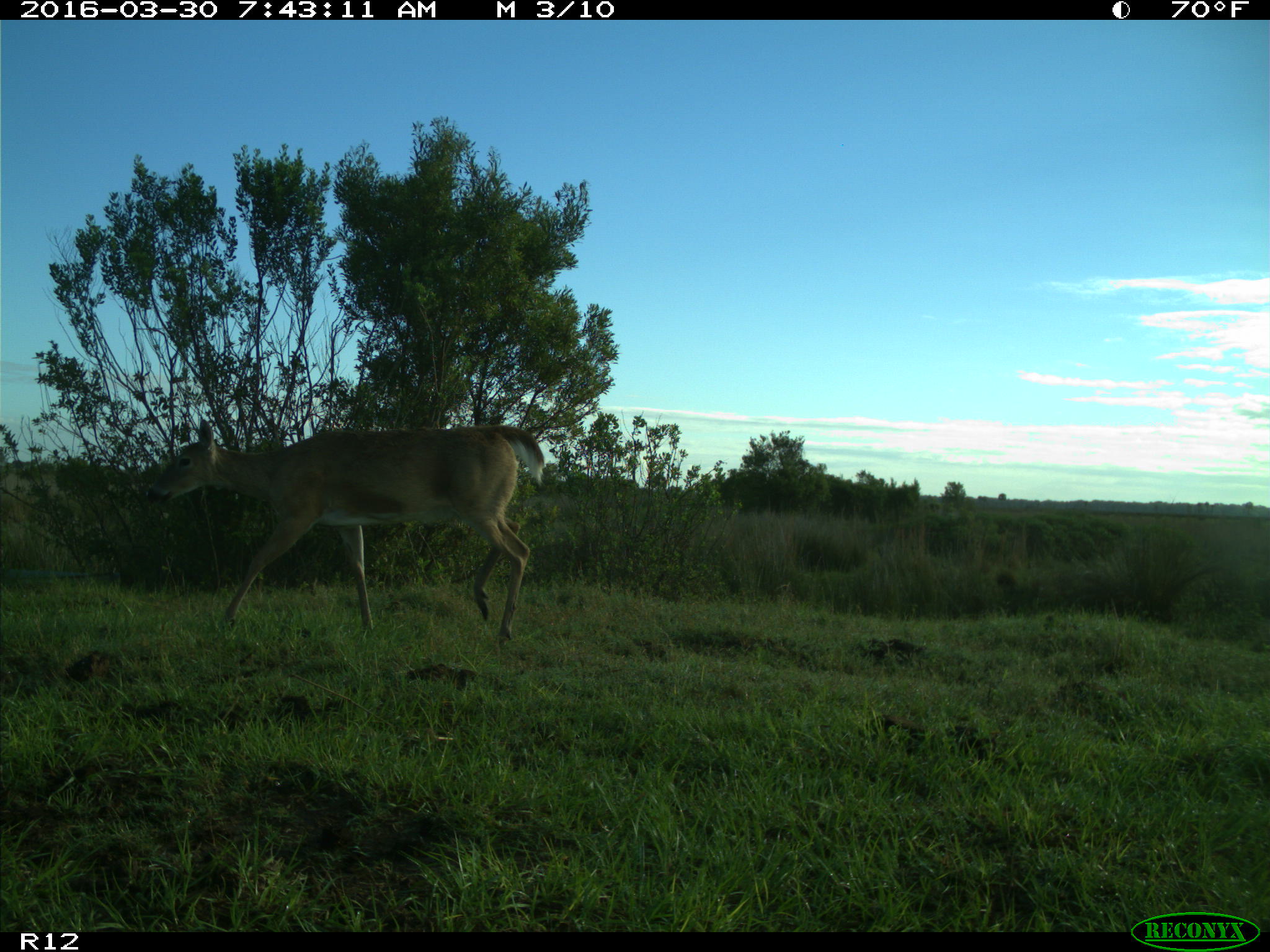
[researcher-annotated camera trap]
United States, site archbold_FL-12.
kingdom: Animalia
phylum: Chordata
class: Mammalia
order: Artiodactyla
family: Cervidae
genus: Odocoileus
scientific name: Odocoileus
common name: deer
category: unidentified deer